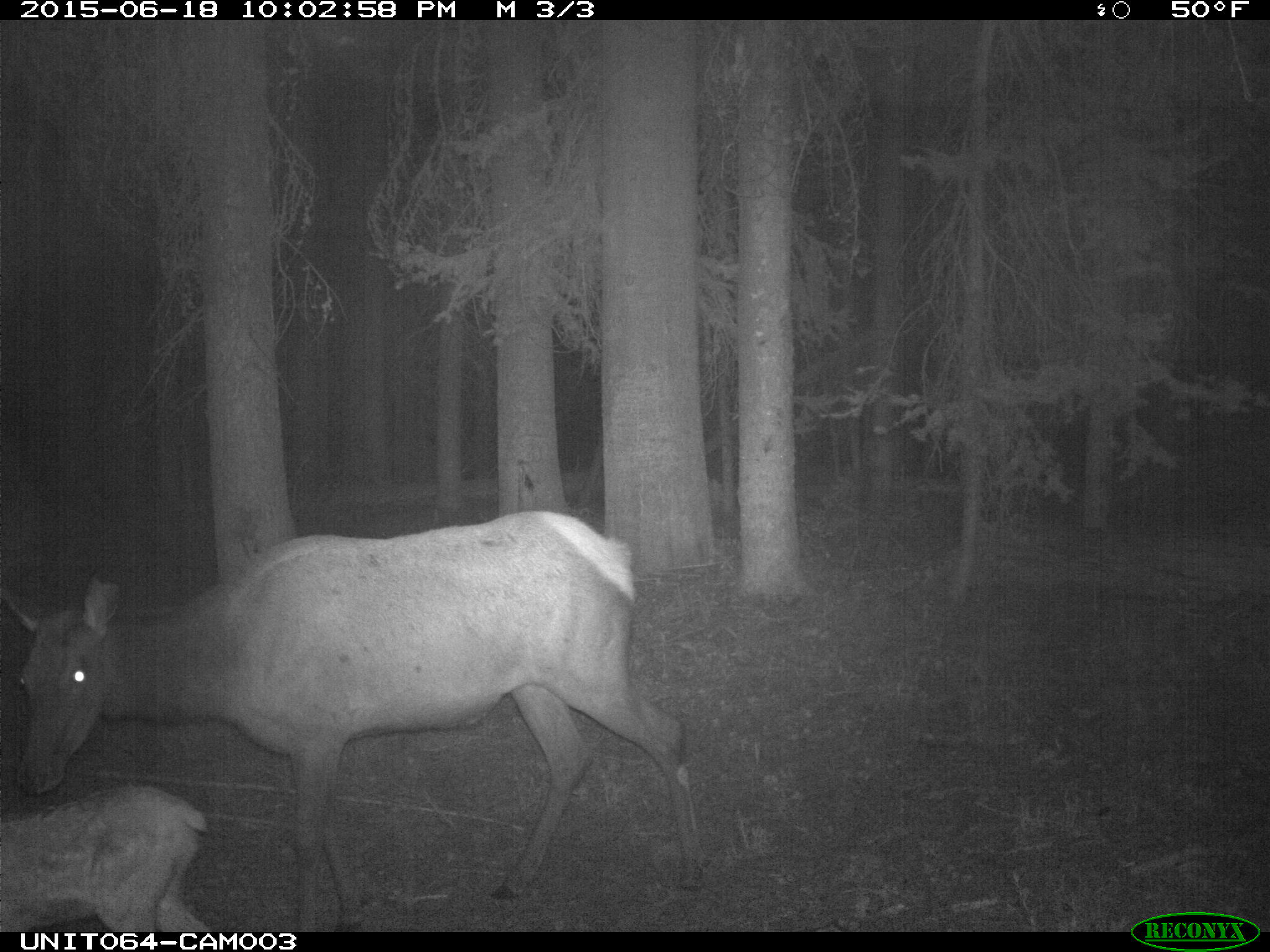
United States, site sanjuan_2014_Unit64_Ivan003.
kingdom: Animalia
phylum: Chordata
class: Mammalia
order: Artiodactyla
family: Cervidae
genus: Cervus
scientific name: Cervus elaphus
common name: red deer